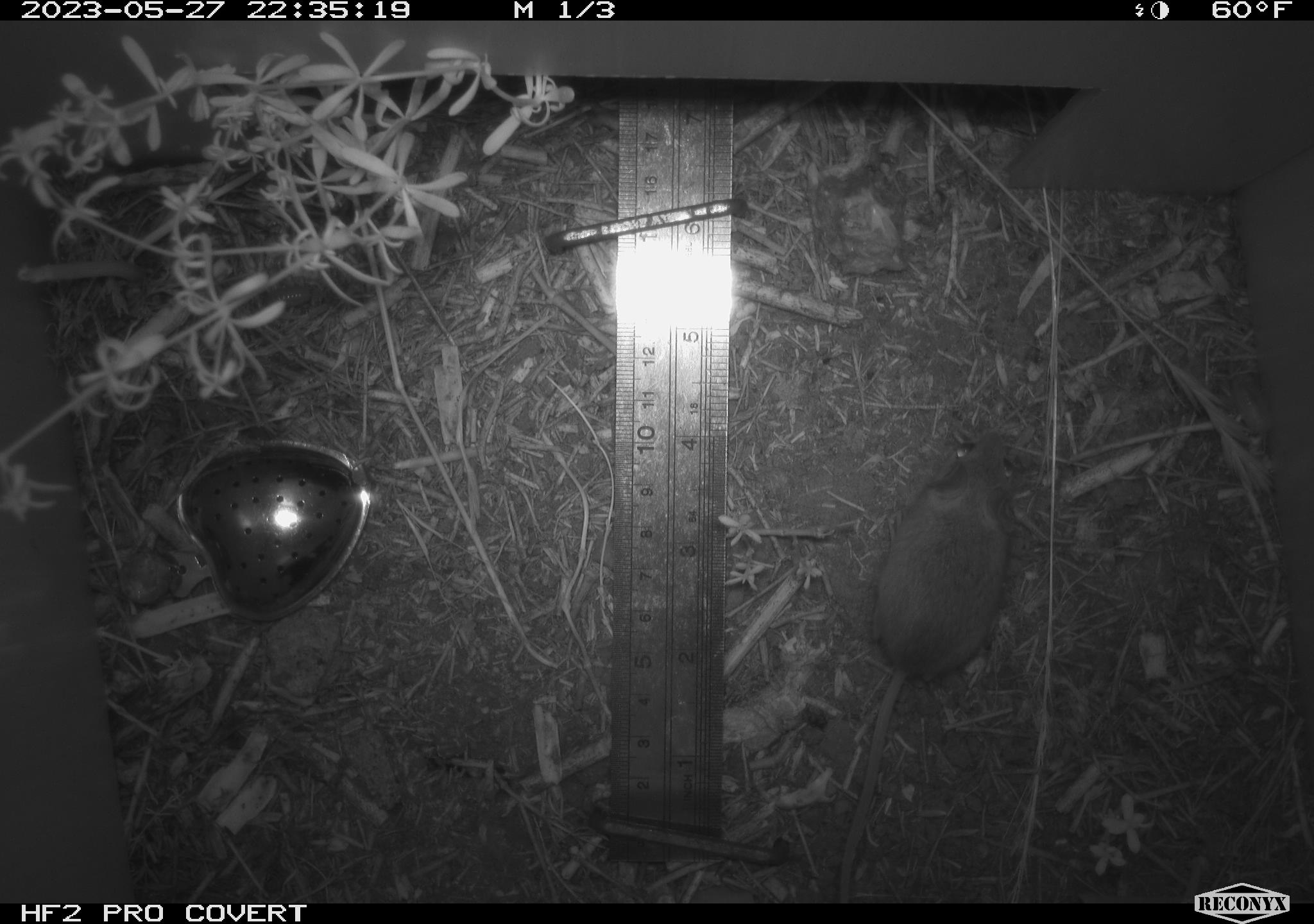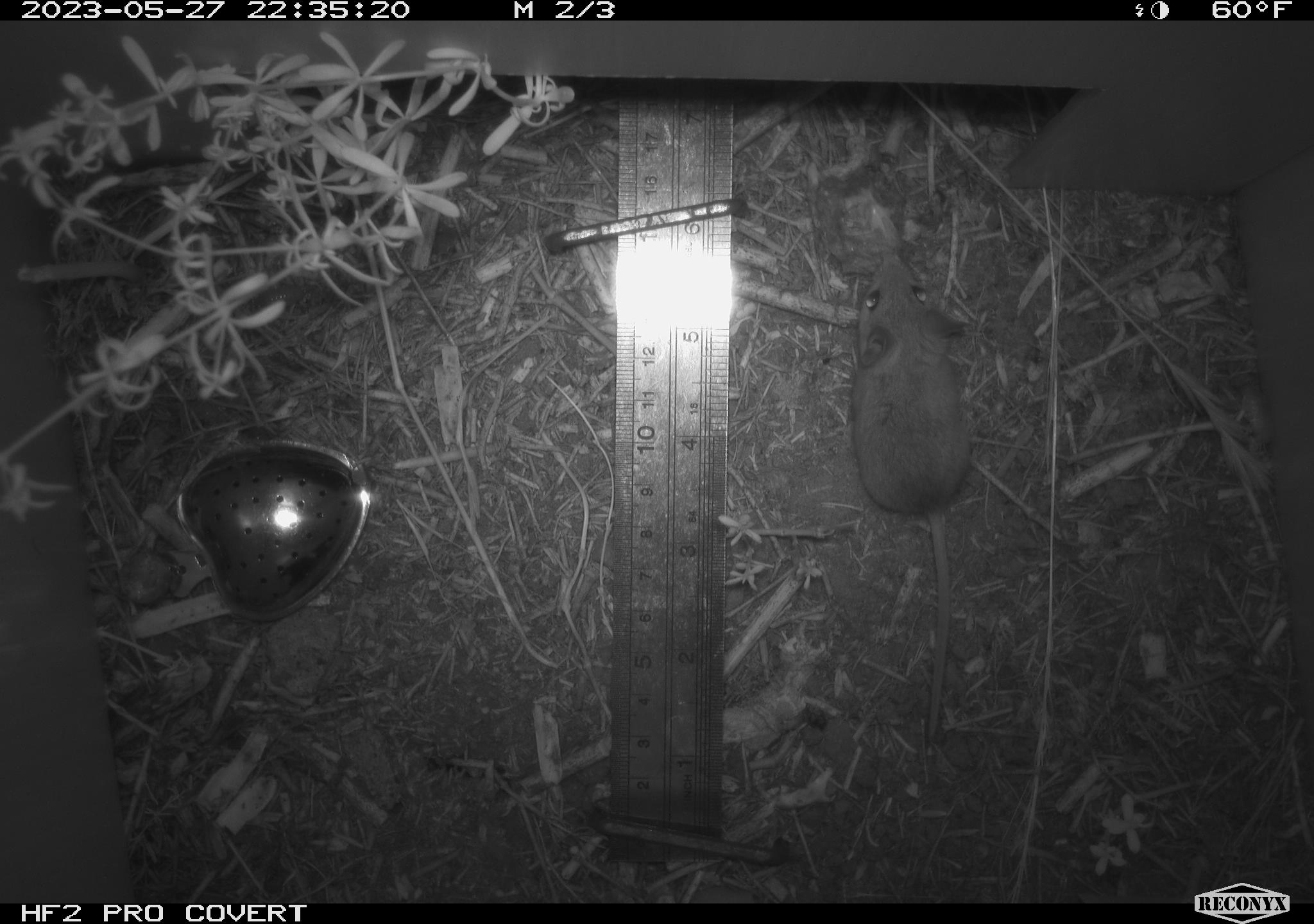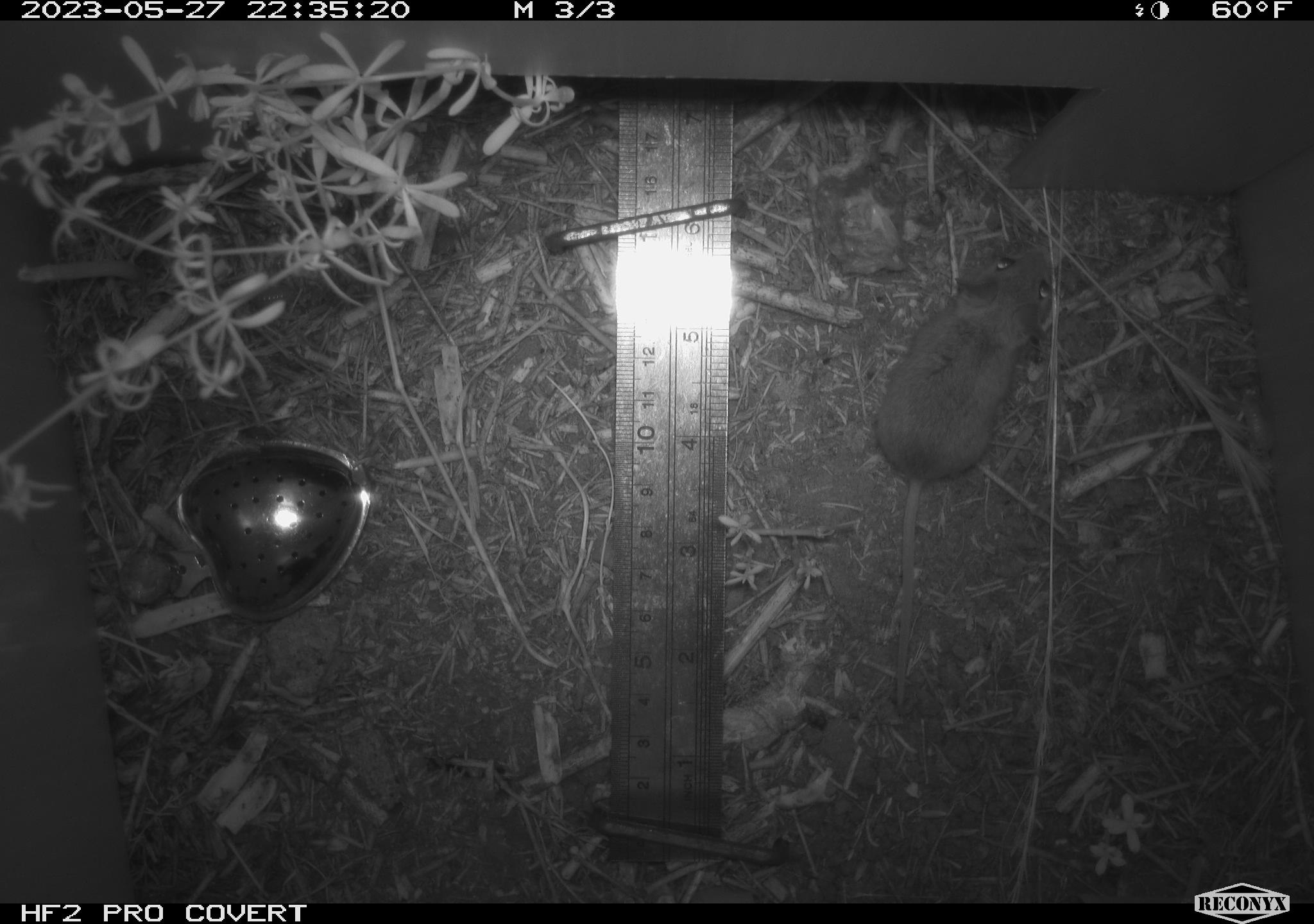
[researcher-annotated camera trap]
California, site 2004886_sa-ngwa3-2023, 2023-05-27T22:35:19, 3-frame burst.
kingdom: Animalia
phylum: Chordata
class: Mammalia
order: Rodentia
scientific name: Rodentia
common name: mouse species